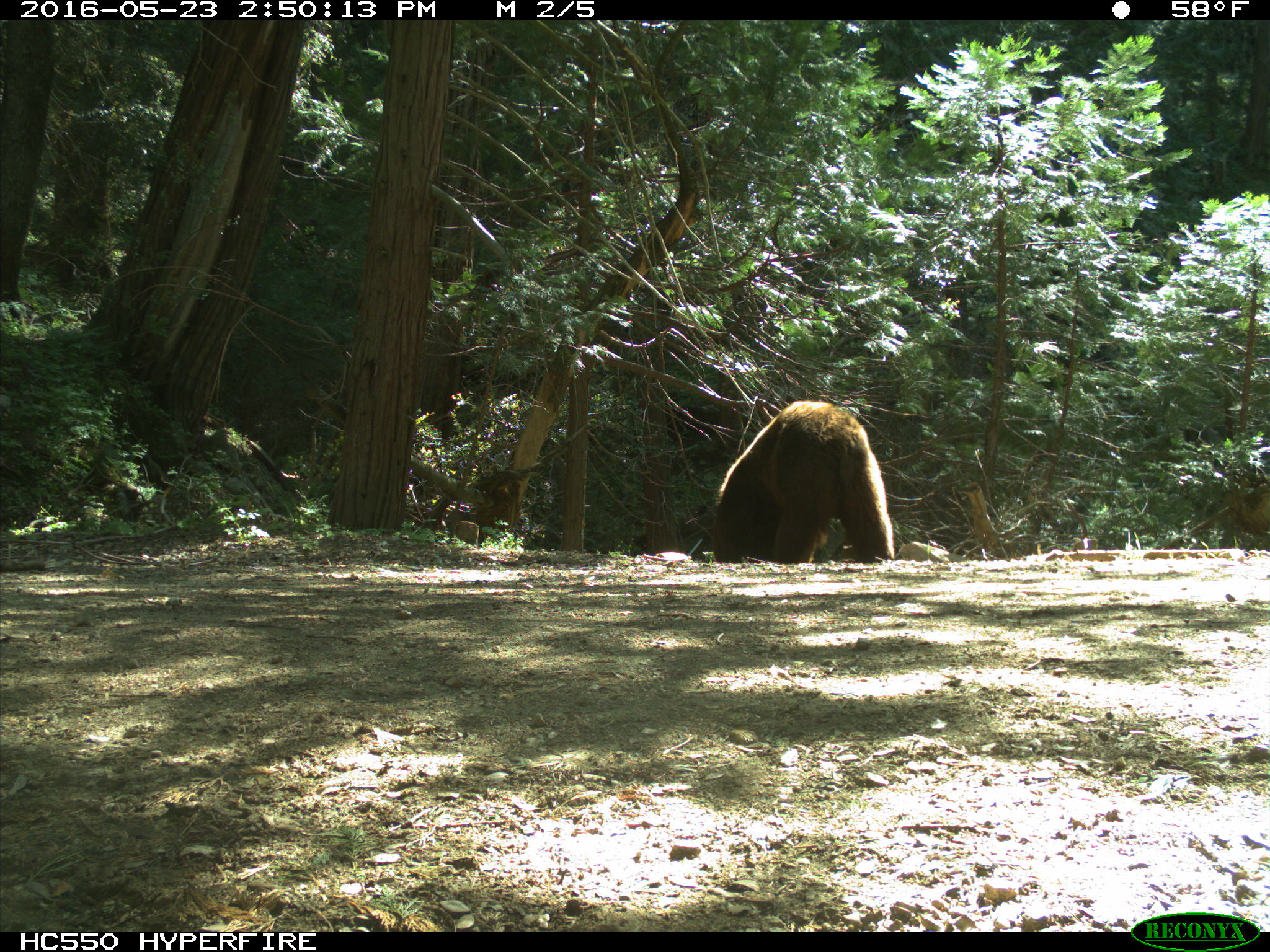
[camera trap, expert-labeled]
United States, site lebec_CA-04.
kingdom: Animalia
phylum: Chordata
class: Mammalia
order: Carnivora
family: Ursidae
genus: Ursus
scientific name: Ursus americanus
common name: american black bear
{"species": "Ursus americanus (american black bear)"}